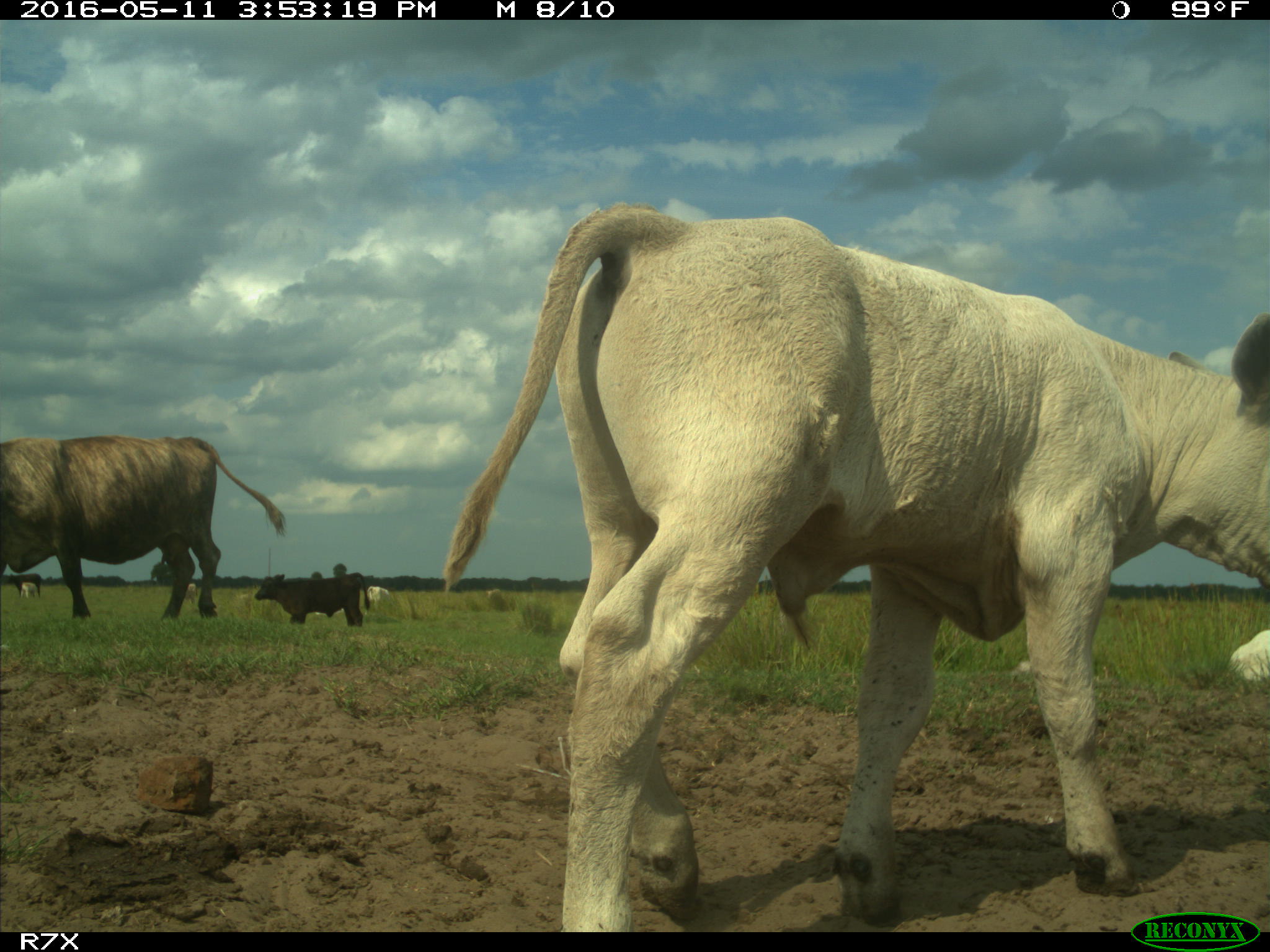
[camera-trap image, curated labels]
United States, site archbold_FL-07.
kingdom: Animalia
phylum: Chordata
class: Mammalia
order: Artiodactyla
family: Bovidae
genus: Bos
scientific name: Bos taurus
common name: domestic cow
Bos taurus (domestic cow).